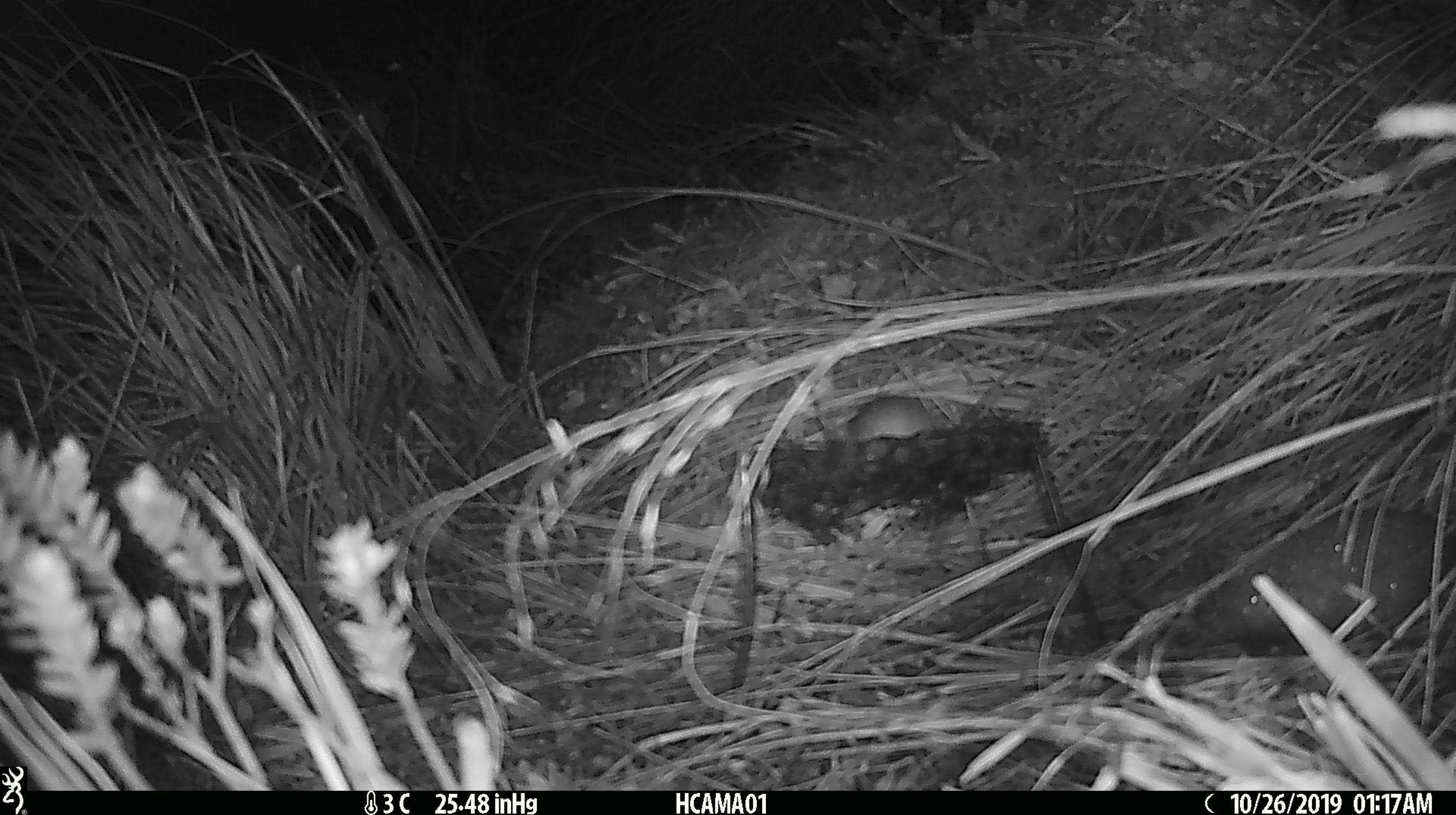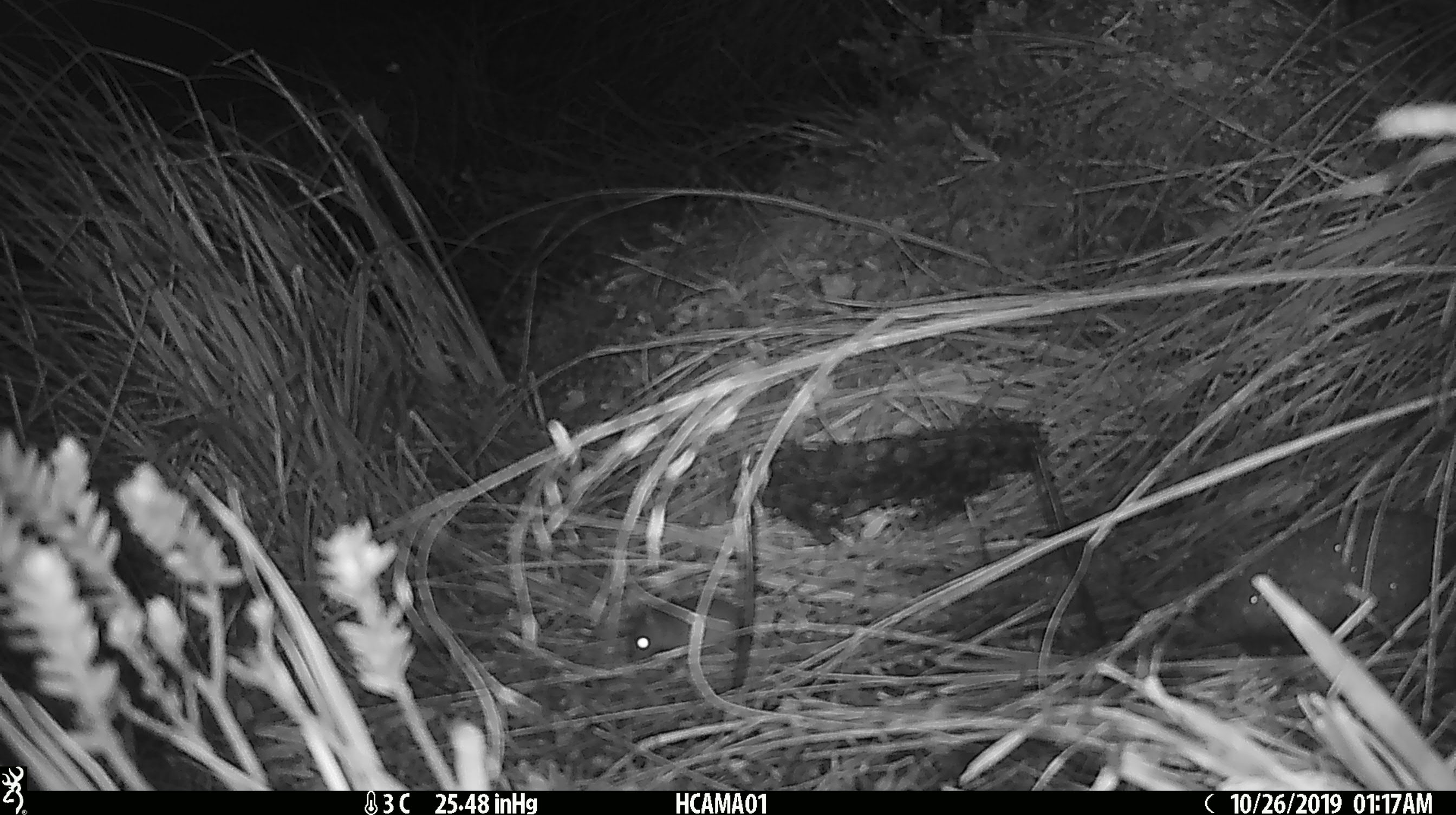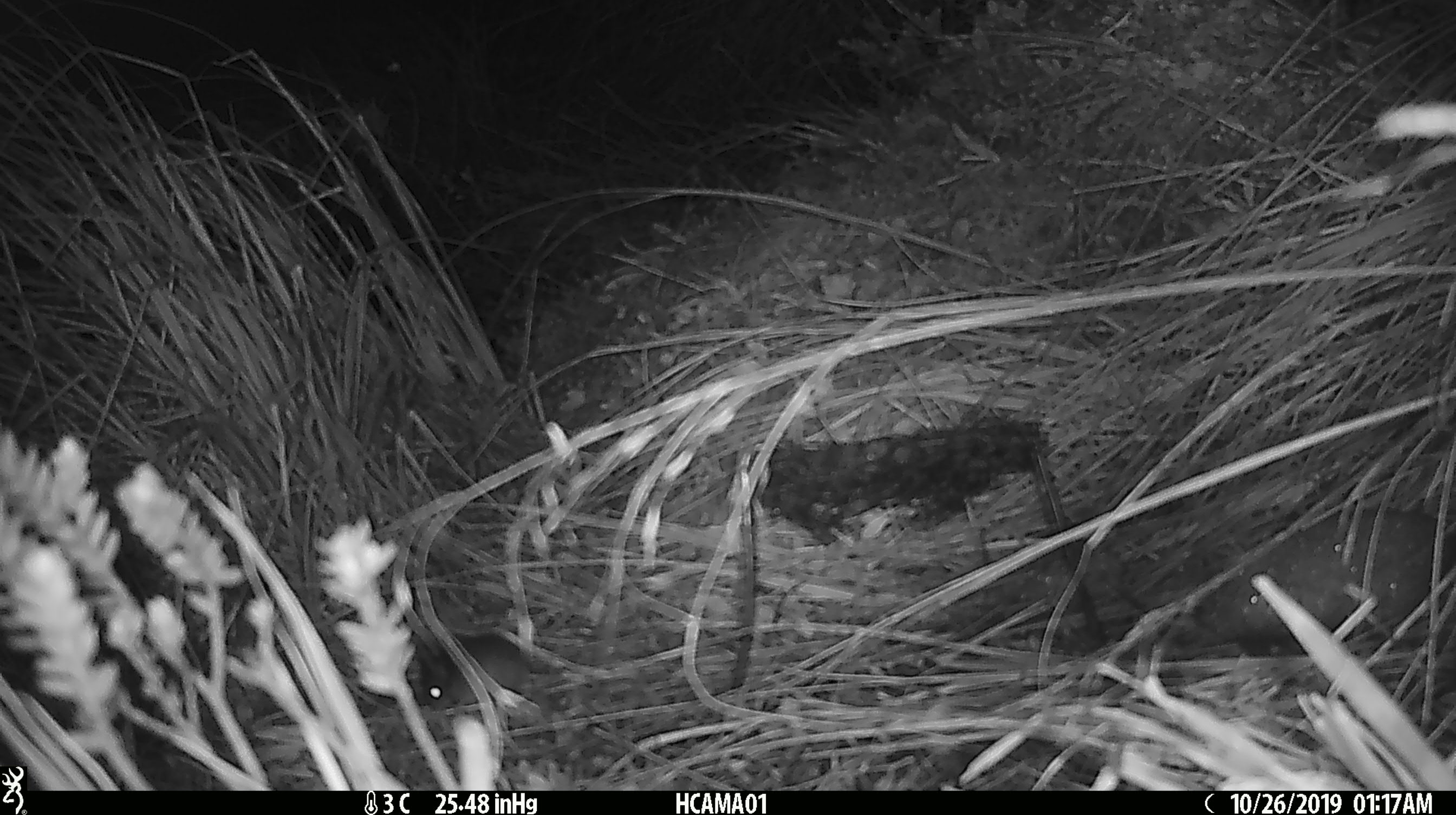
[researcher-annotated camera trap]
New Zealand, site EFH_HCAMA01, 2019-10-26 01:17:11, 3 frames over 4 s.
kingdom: Animalia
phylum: Chordata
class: Mammalia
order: Rodentia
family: Muridae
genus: Mus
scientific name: Mus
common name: mouse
Mouse (Mus).